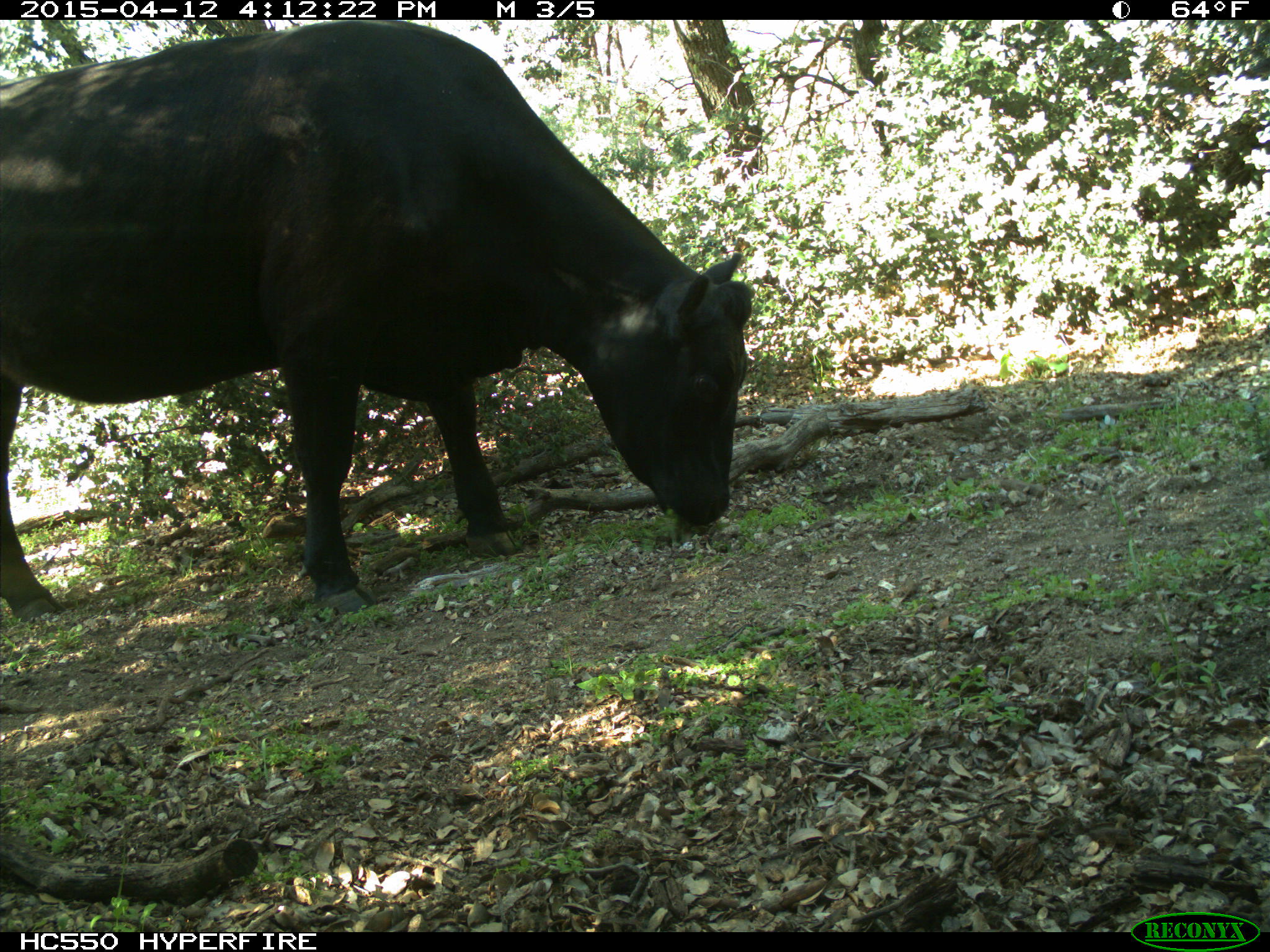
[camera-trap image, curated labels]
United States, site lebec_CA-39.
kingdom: Animalia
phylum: Chordata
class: Mammalia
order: Artiodactyla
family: Bovidae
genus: Bos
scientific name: Bos taurus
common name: domestic cow